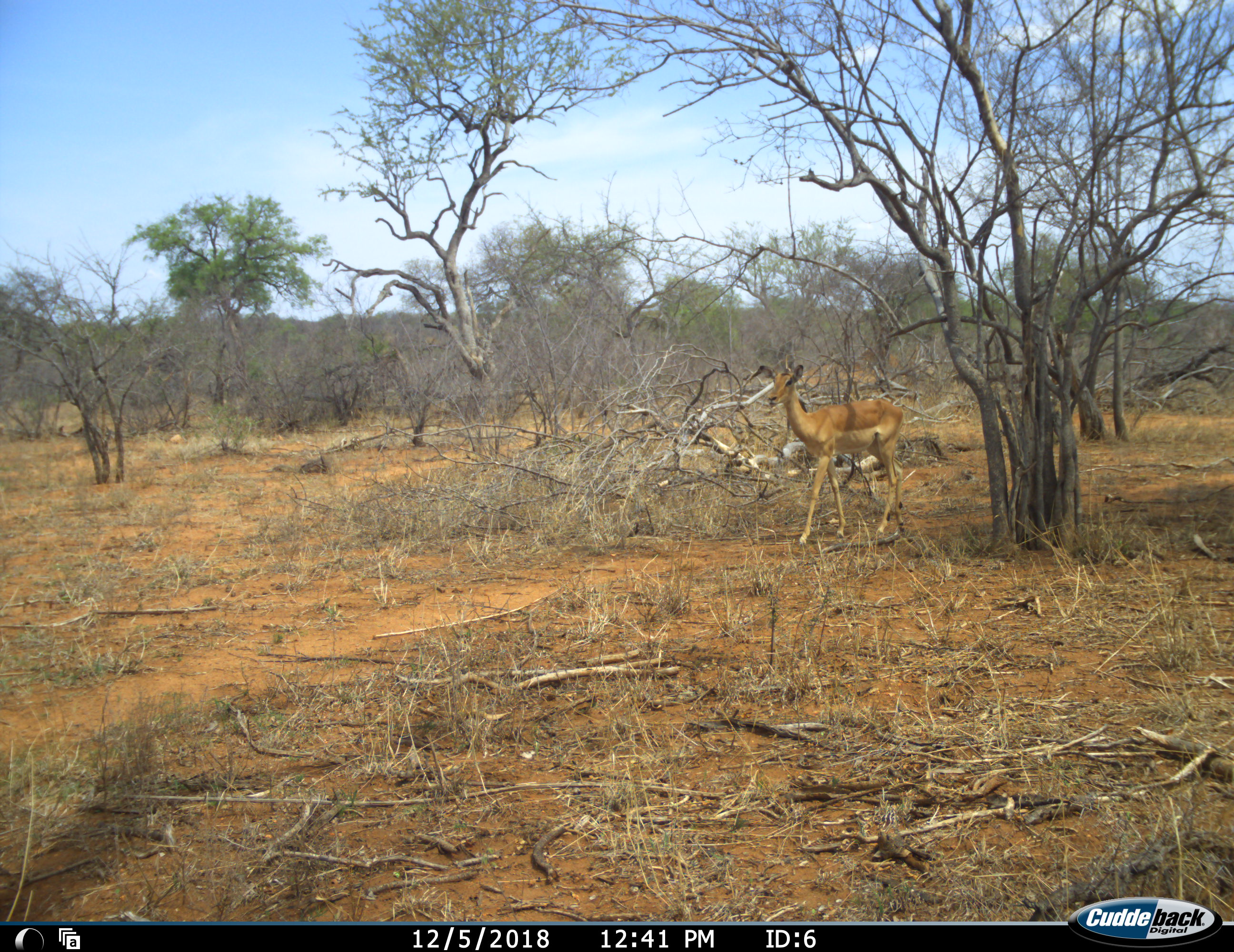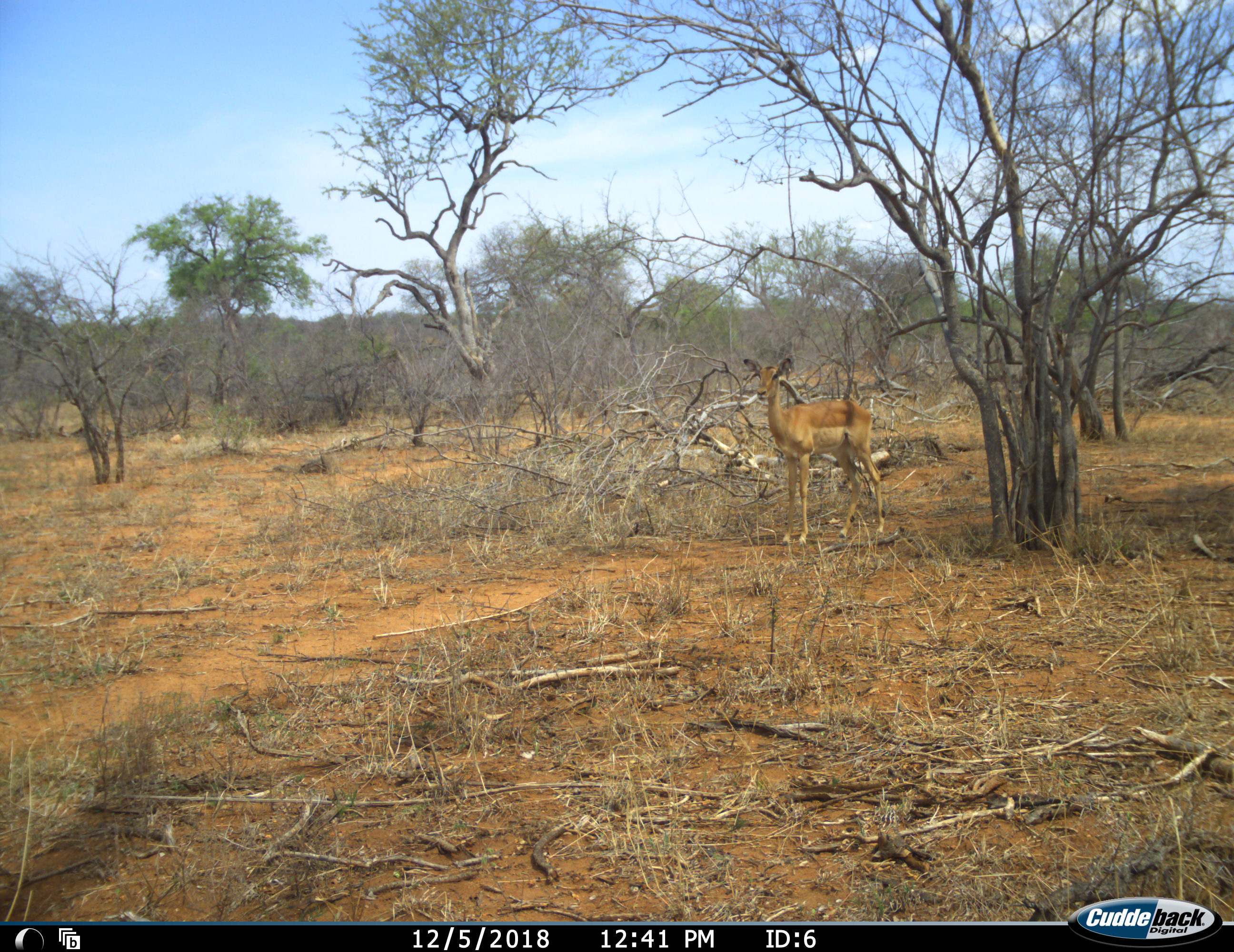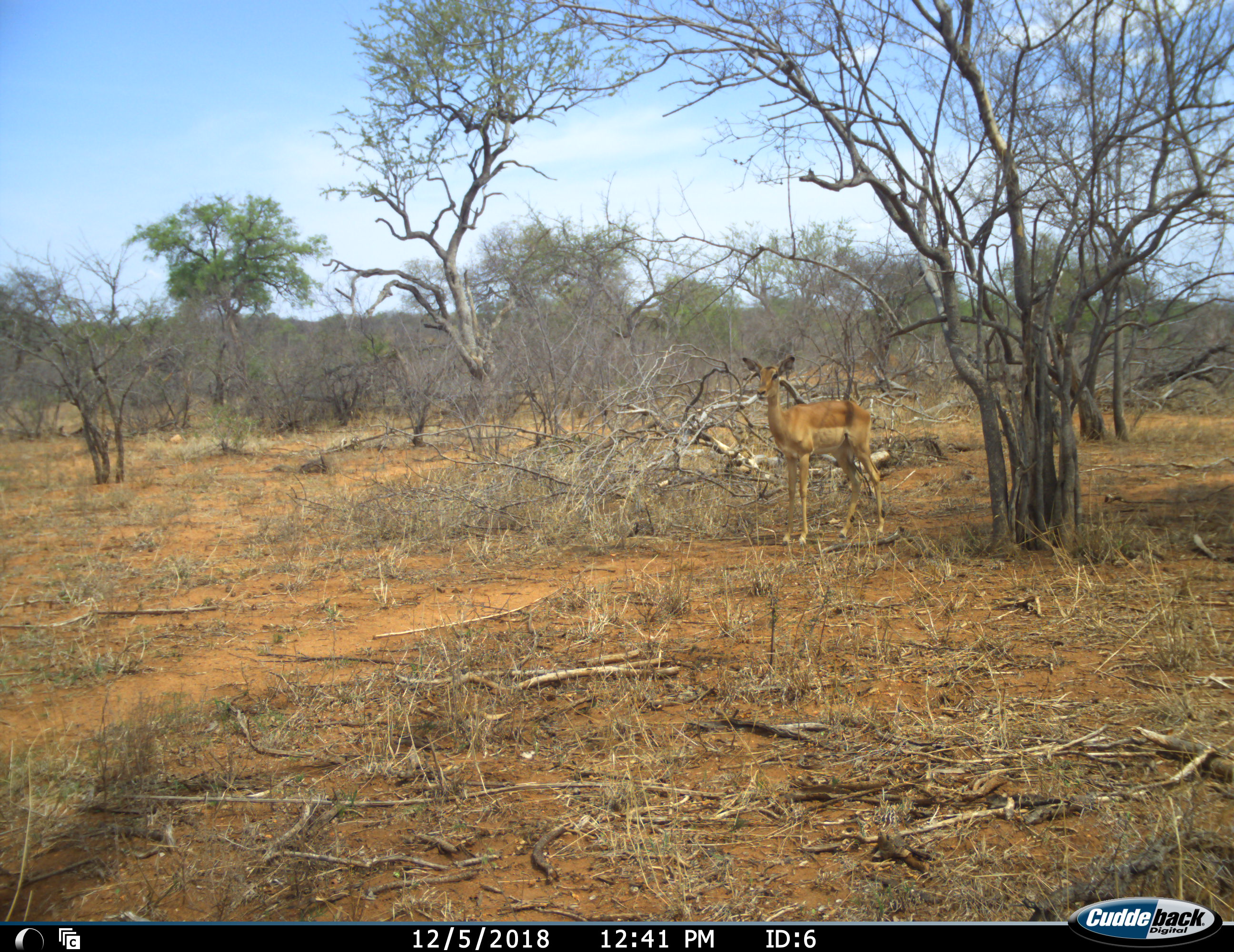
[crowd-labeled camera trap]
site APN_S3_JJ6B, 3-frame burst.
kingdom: Animalia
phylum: Chordata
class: Mammalia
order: Artiodactyla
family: Bovidae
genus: Aepyceros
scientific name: Aepyceros melampus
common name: impala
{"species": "impala (Aepyceros melampus)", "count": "1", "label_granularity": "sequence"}